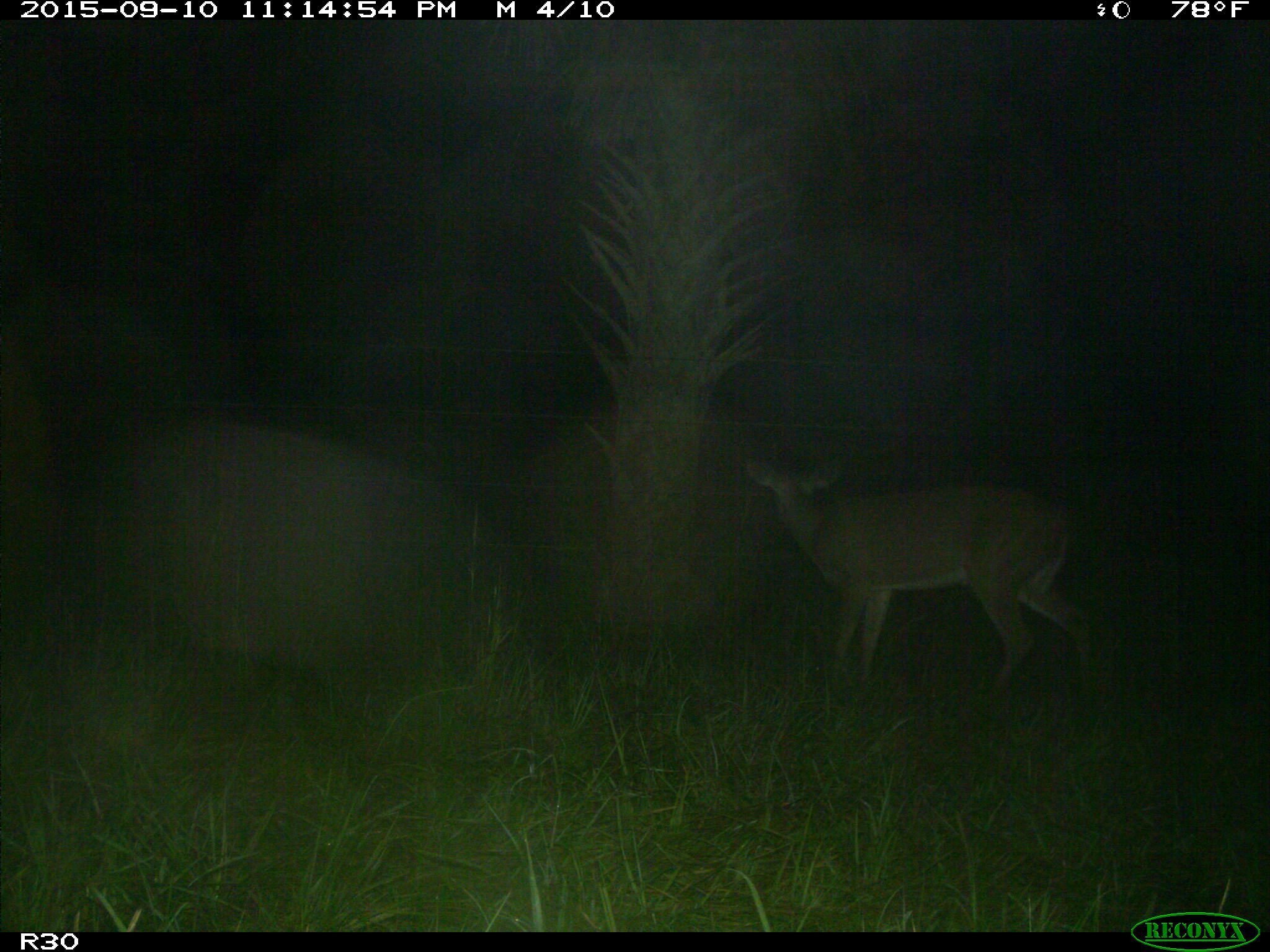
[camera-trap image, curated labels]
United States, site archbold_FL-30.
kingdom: Animalia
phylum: Chordata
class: Mammalia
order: Artiodactyla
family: Cervidae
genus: Odocoileus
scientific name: Odocoileus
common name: deer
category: unidentified deer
Unidentified deer (deer) (Odocoileus).